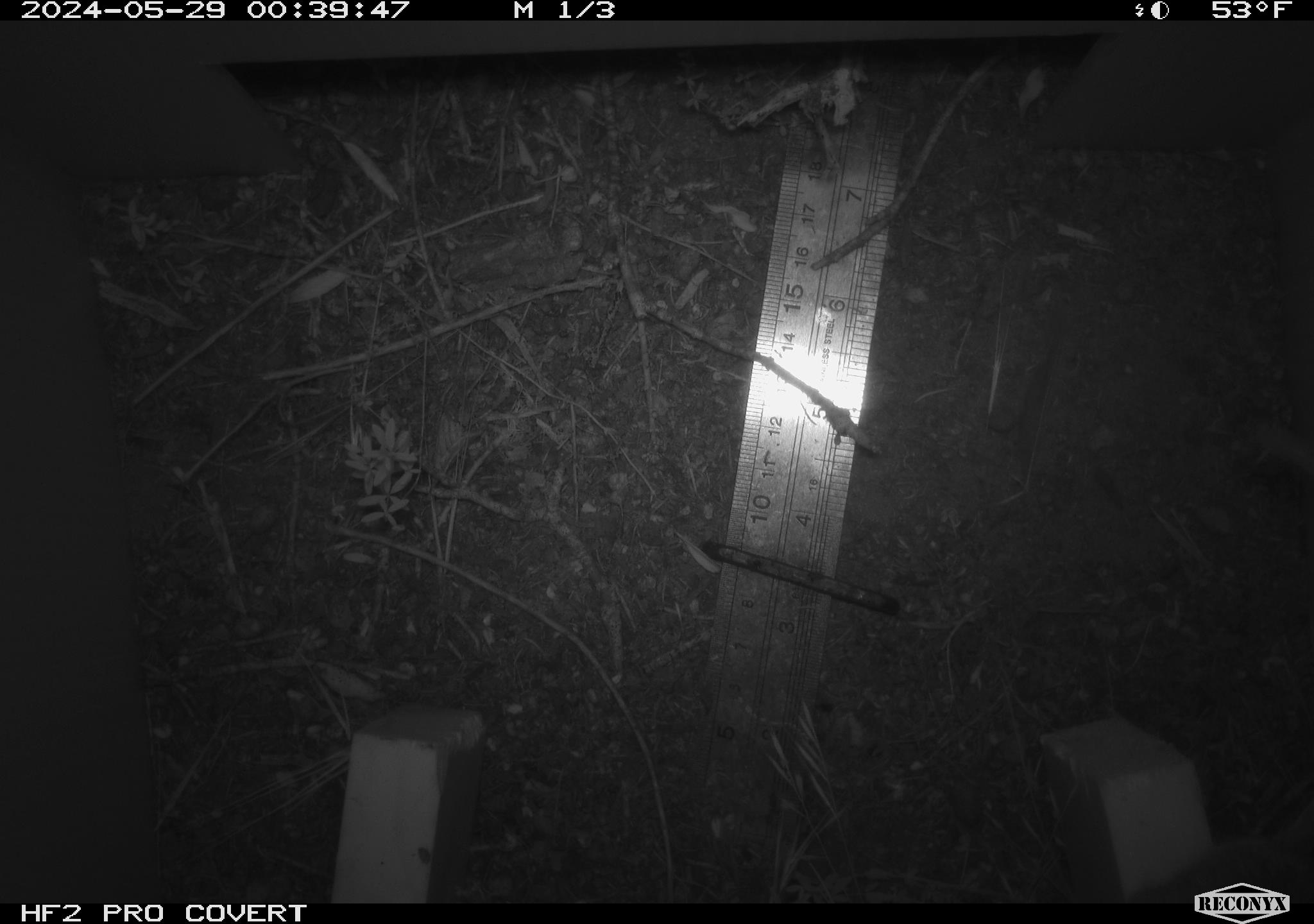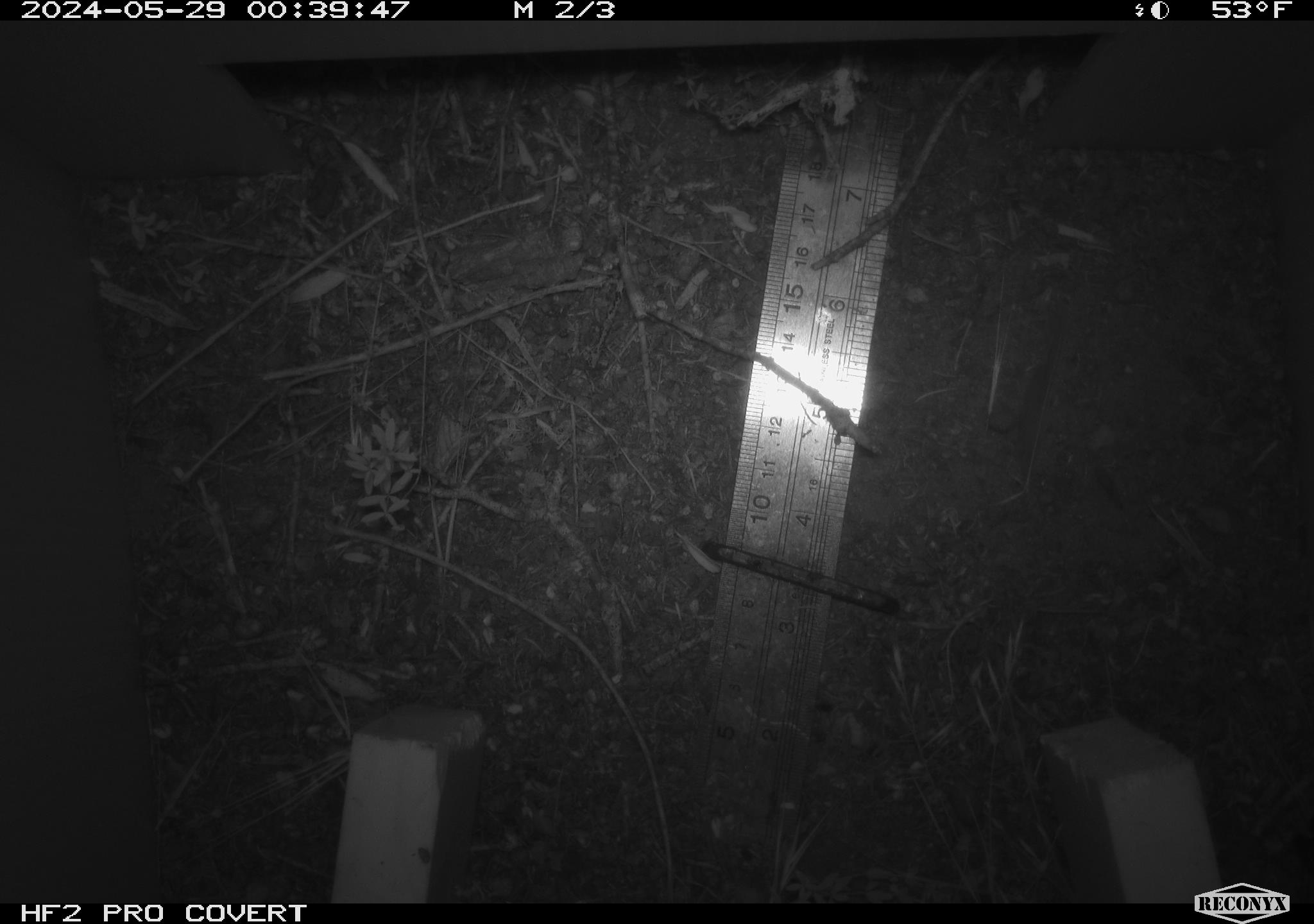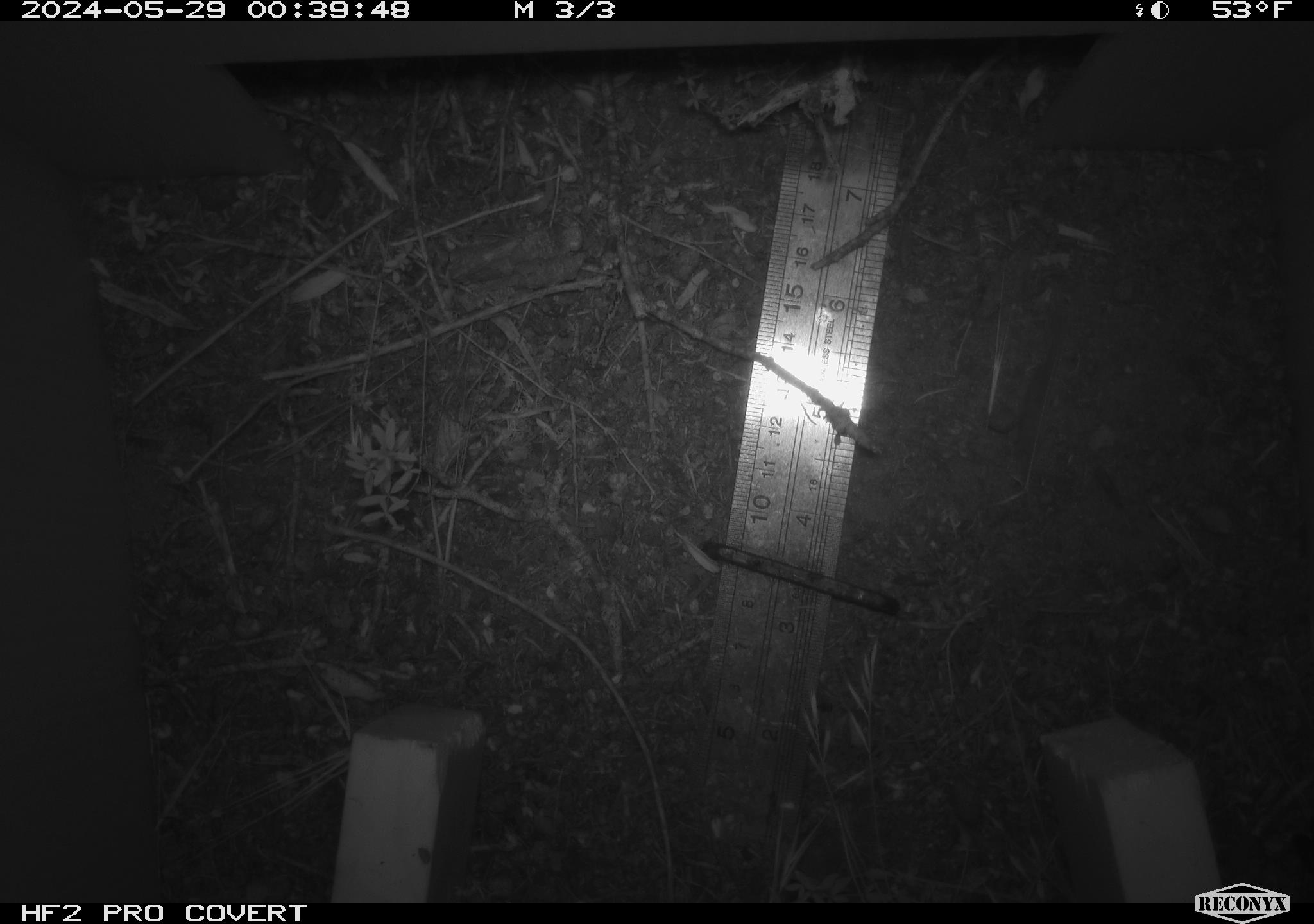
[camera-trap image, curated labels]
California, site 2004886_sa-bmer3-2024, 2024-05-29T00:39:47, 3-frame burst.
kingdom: Animalia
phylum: Chordata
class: Mammalia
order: Rodentia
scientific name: Rodentia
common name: mouse species